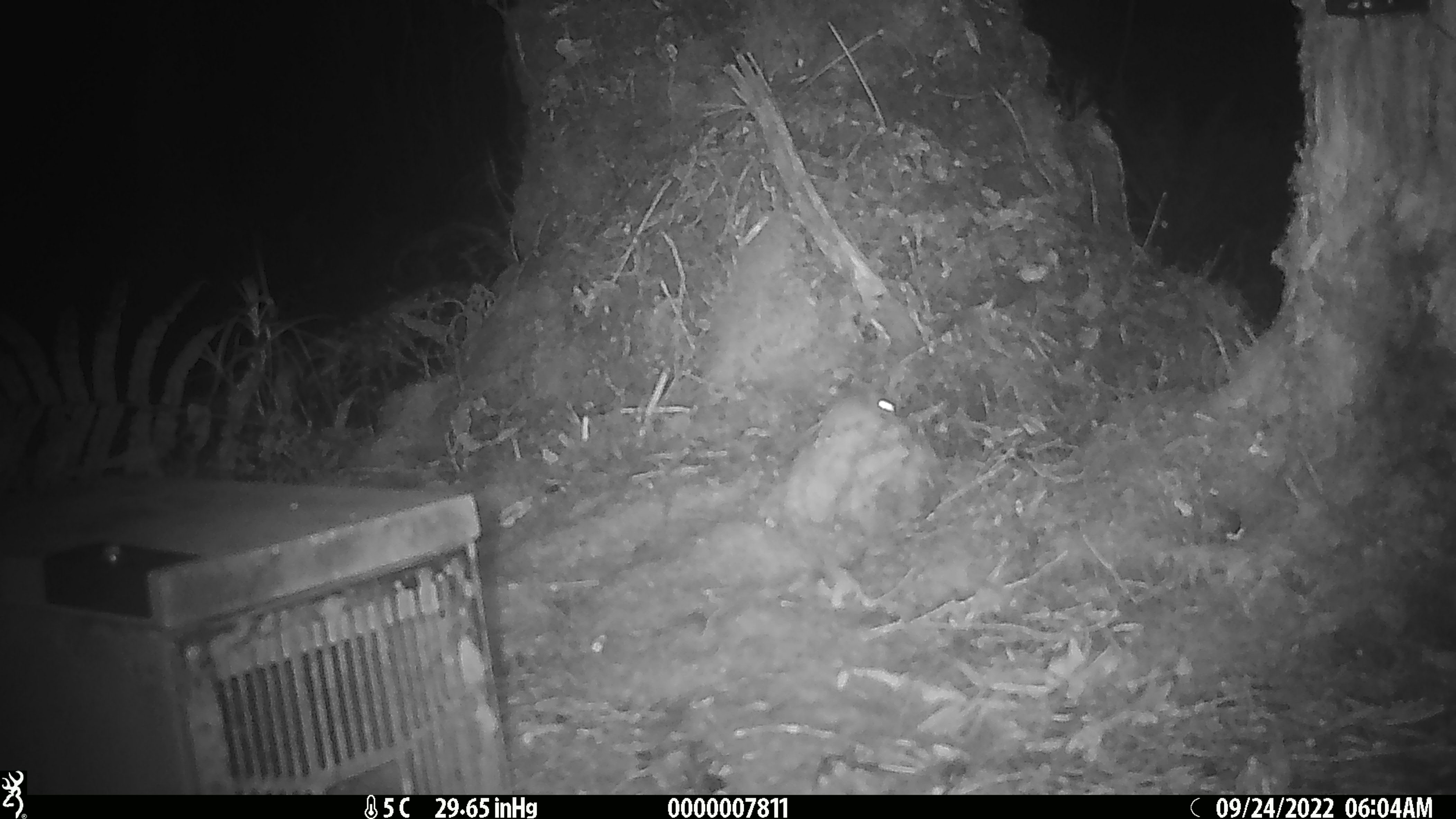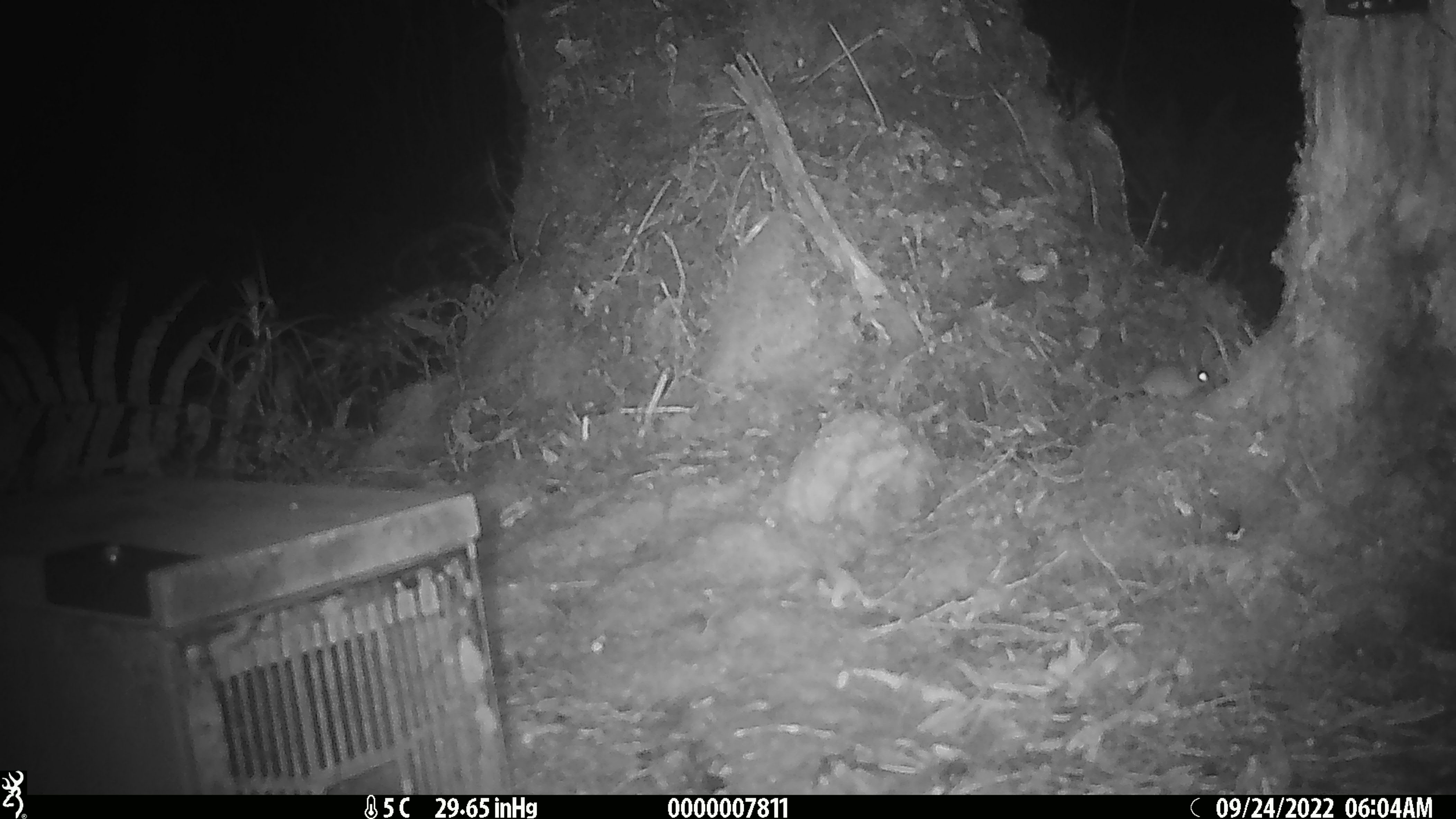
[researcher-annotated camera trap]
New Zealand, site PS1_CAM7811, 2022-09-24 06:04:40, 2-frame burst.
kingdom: Animalia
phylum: Chordata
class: Mammalia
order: Rodentia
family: Muridae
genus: Mus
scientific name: Mus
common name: mouse